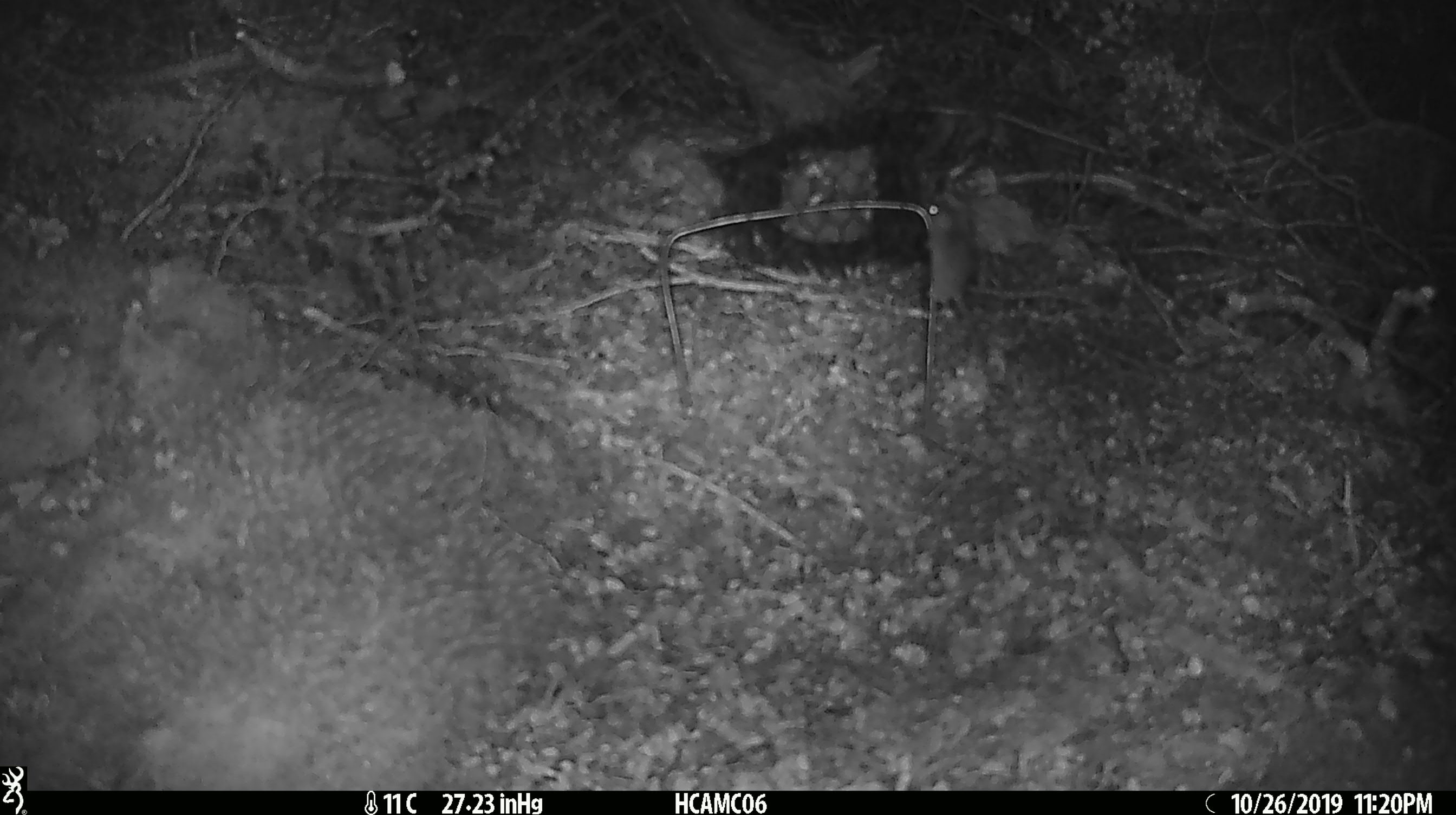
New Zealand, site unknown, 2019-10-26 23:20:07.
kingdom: Animalia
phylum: Chordata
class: Mammalia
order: Rodentia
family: Muridae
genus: Mus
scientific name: Mus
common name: mouse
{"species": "mouse (Mus)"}